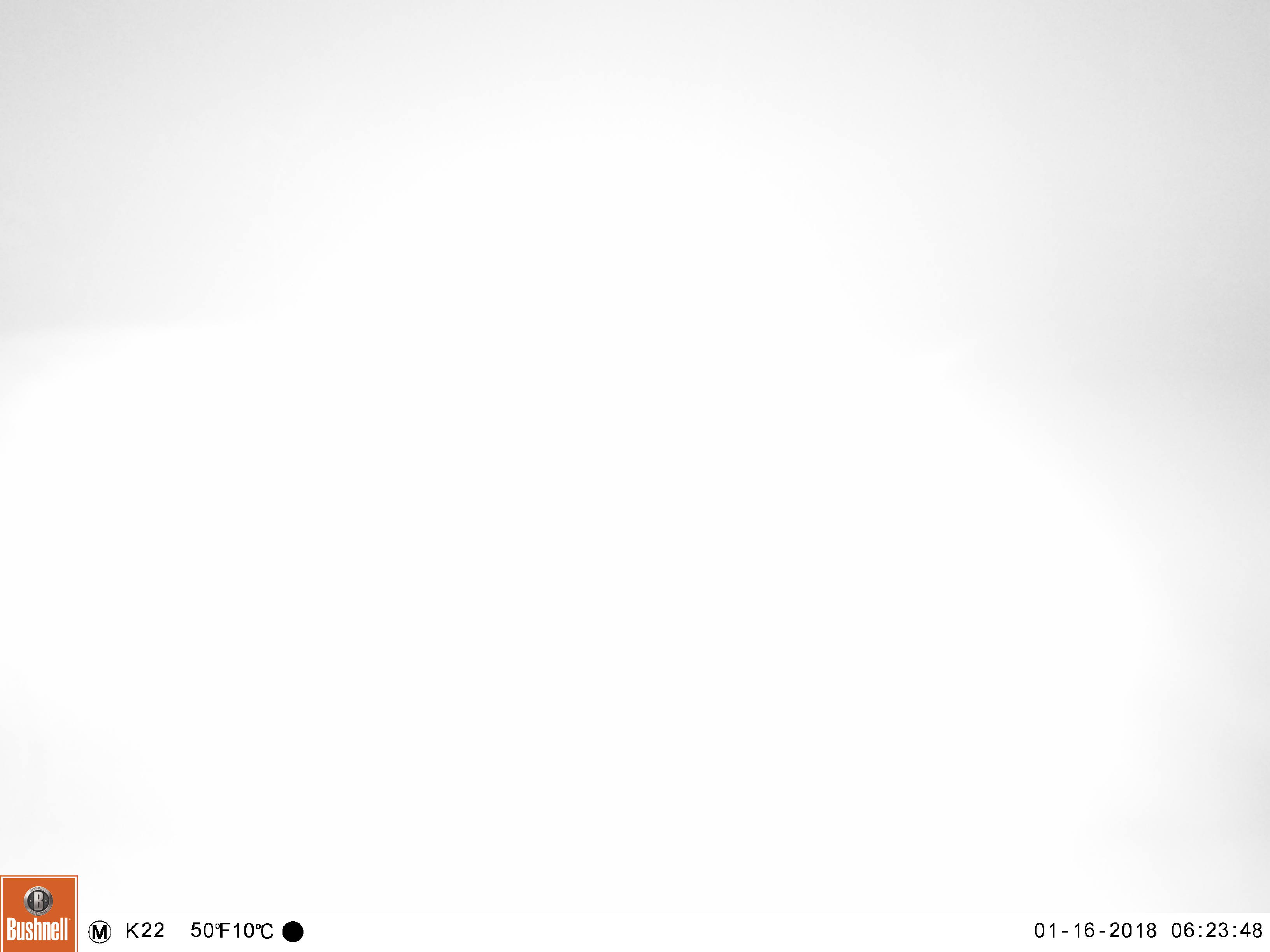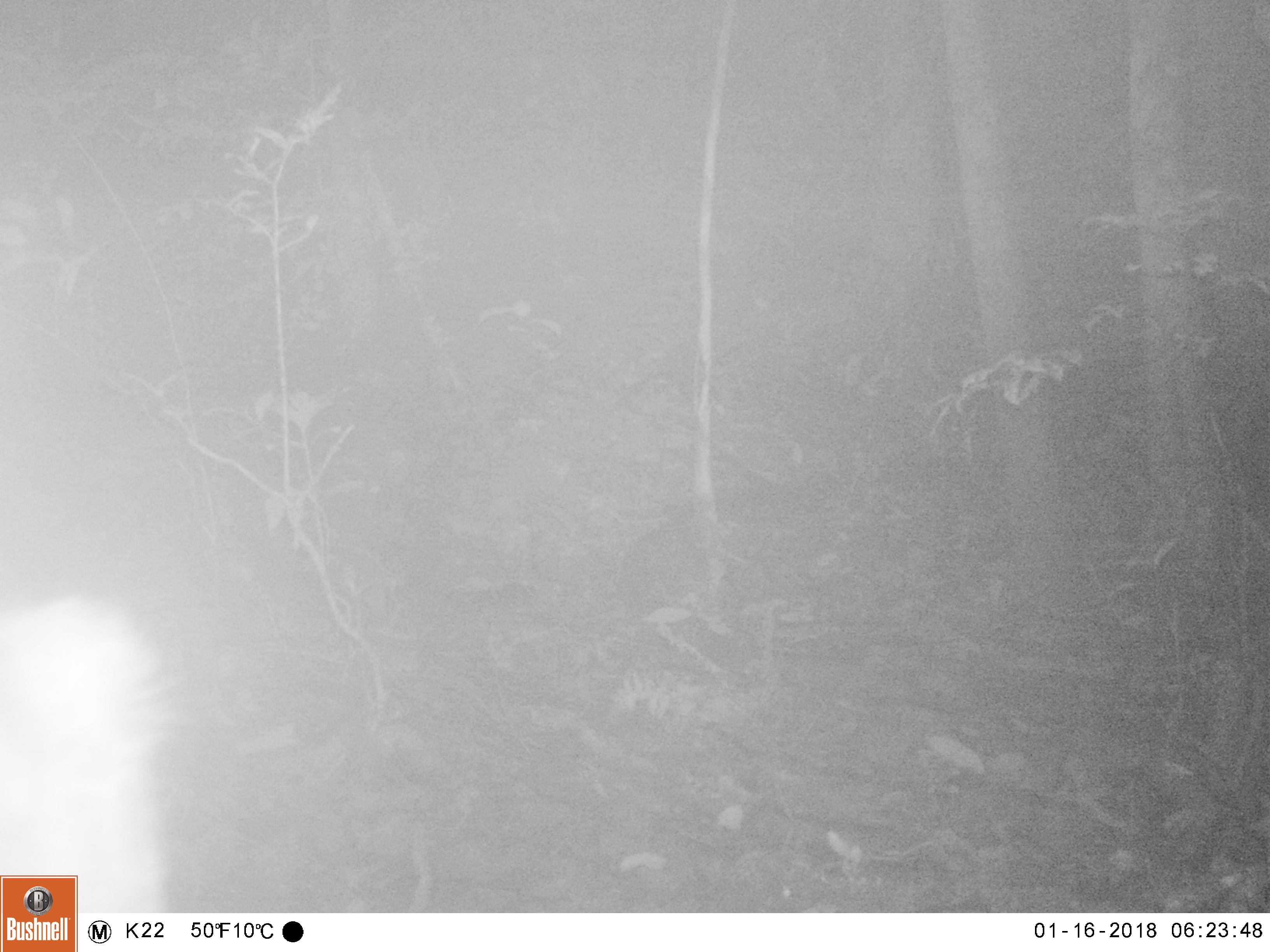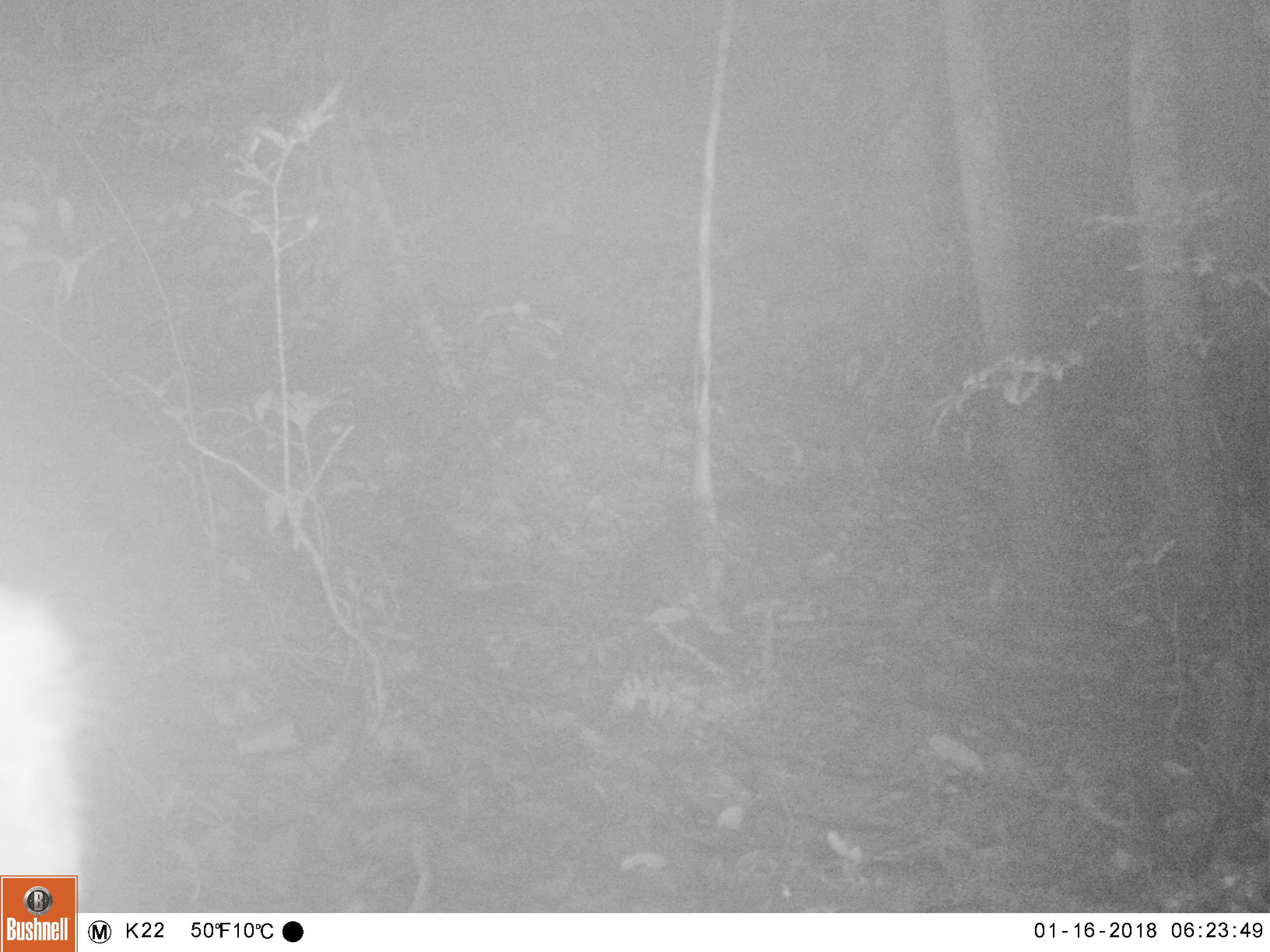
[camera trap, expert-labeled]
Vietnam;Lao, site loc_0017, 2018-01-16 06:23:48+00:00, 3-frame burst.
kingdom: Animalia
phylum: Chordata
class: Mammalia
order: Artiodactyla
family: Cervidae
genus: Muntiacus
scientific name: Muntiacus rooseveltorum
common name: roosevelt's muntjac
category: roosevelts muntjac group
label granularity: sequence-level